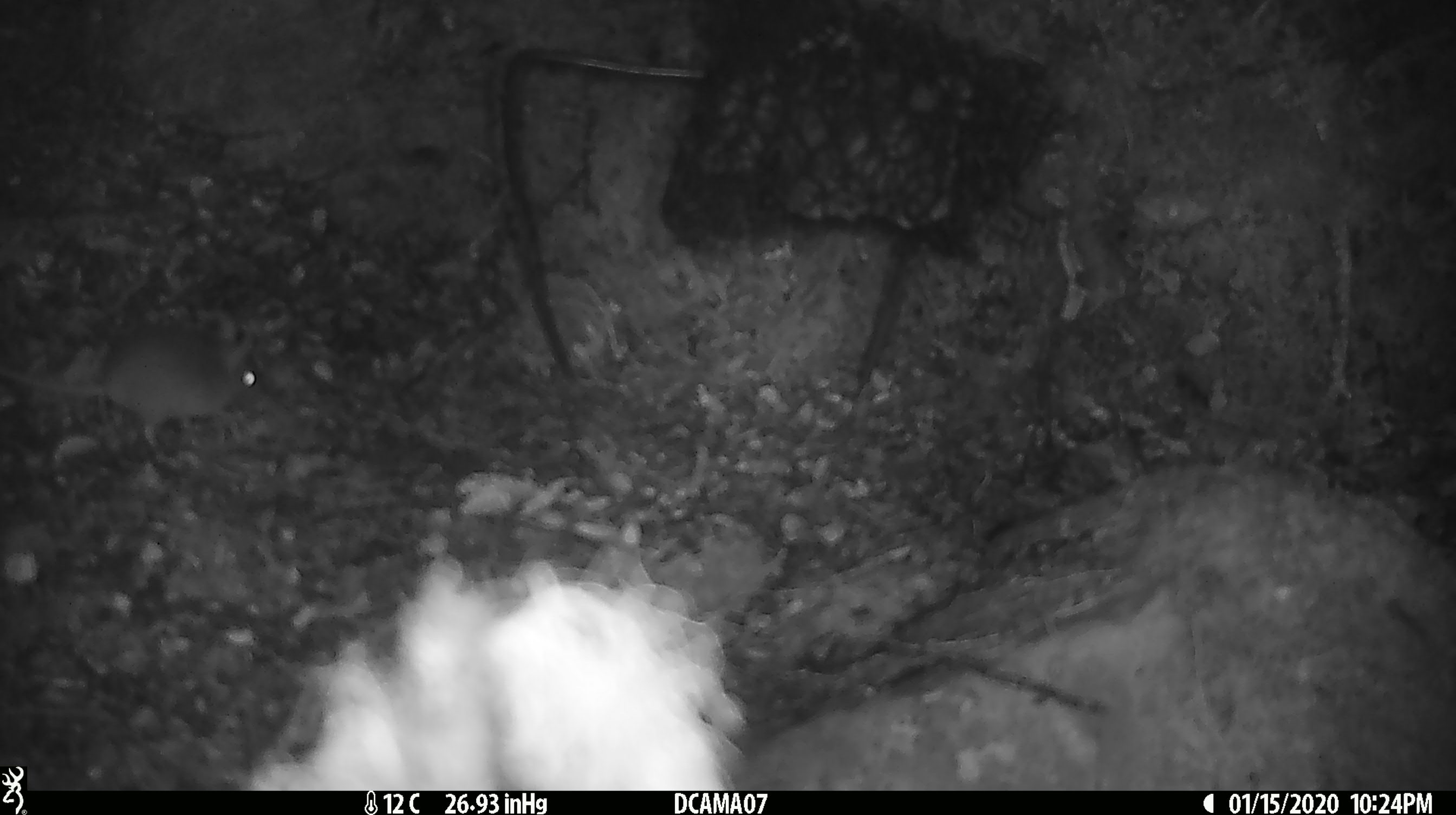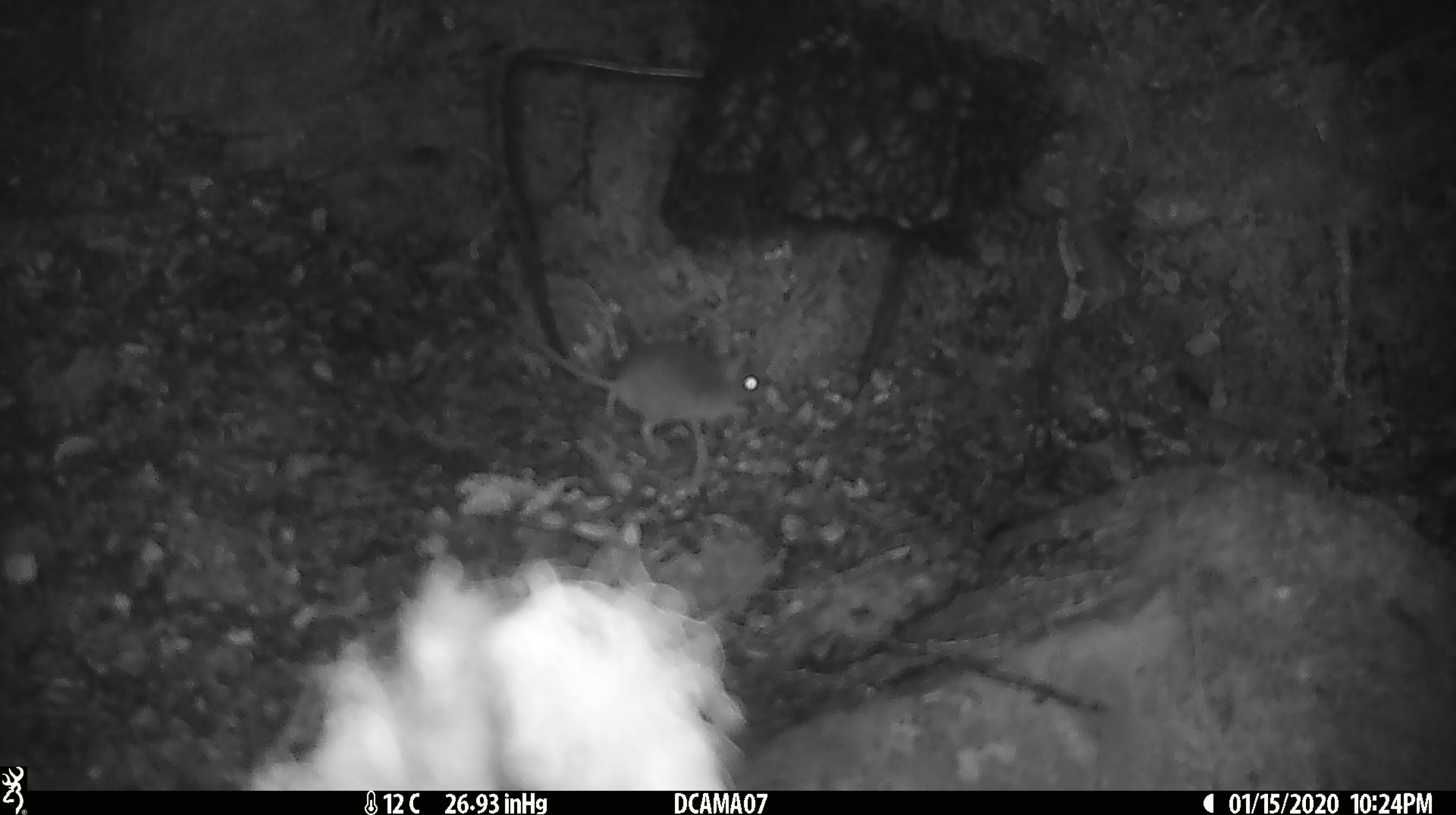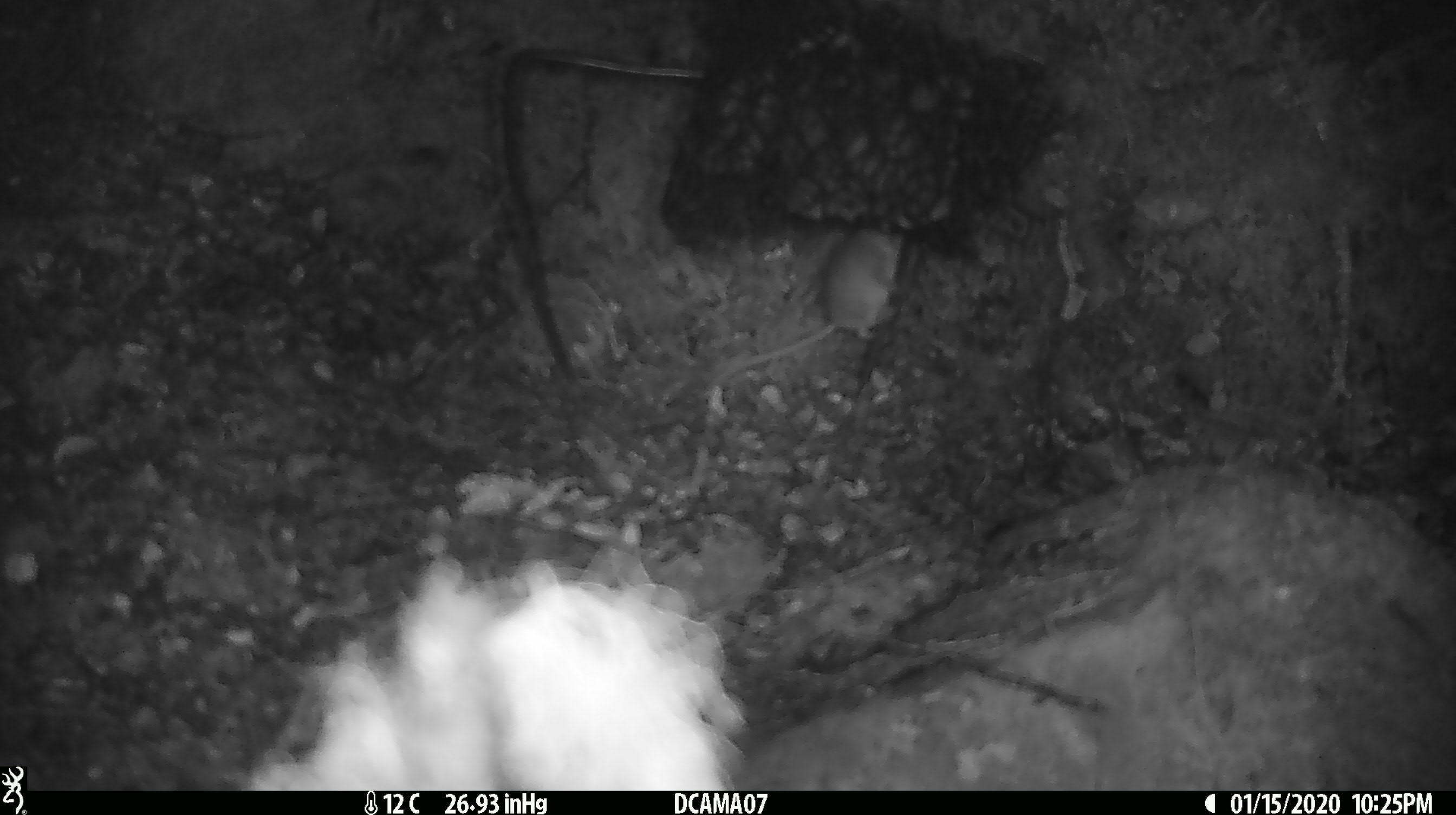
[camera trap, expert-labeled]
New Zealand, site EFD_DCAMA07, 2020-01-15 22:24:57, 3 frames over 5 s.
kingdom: Animalia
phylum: Chordata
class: Mammalia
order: Rodentia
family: Muridae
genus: Mus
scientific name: Mus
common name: mouse